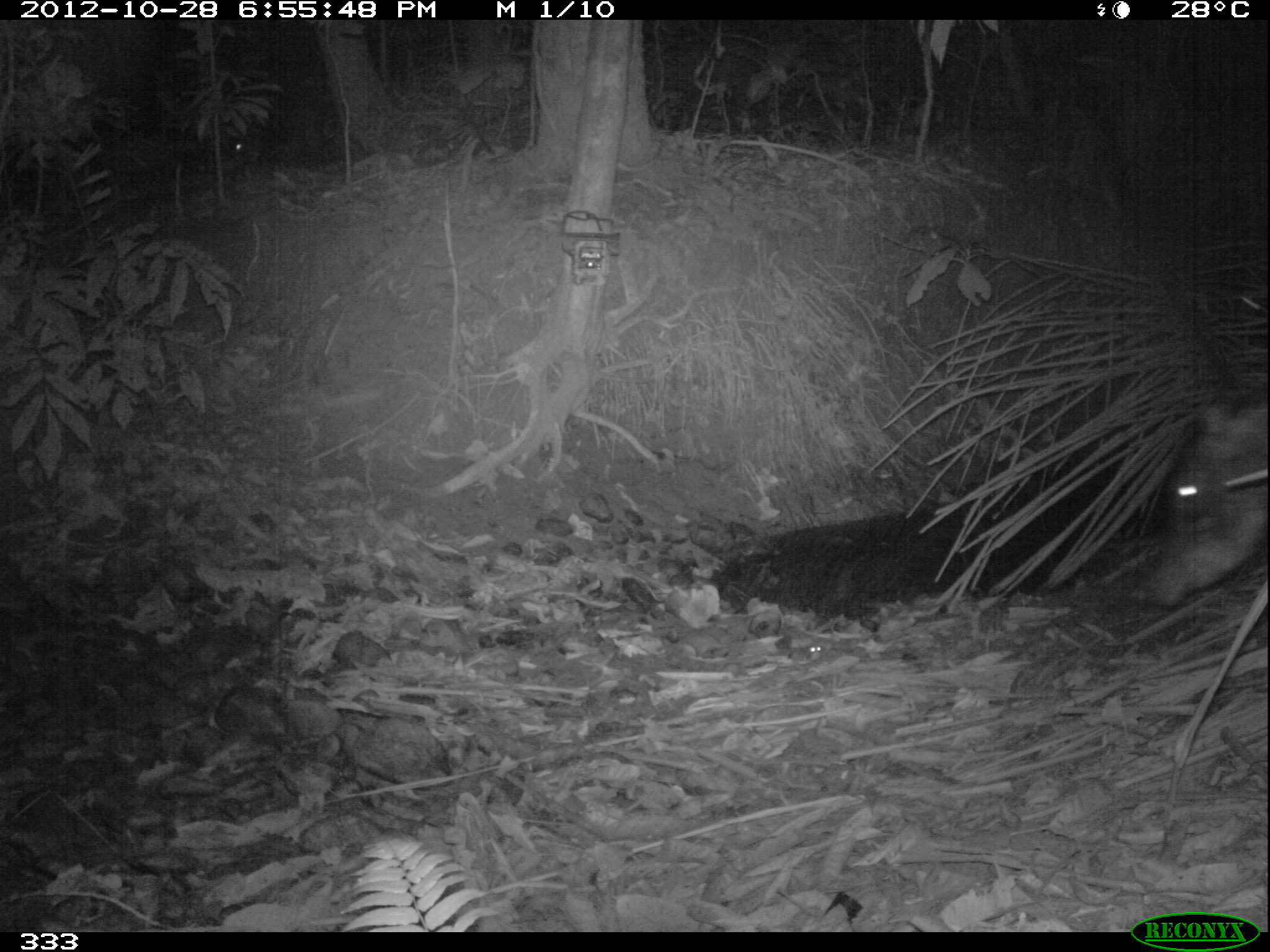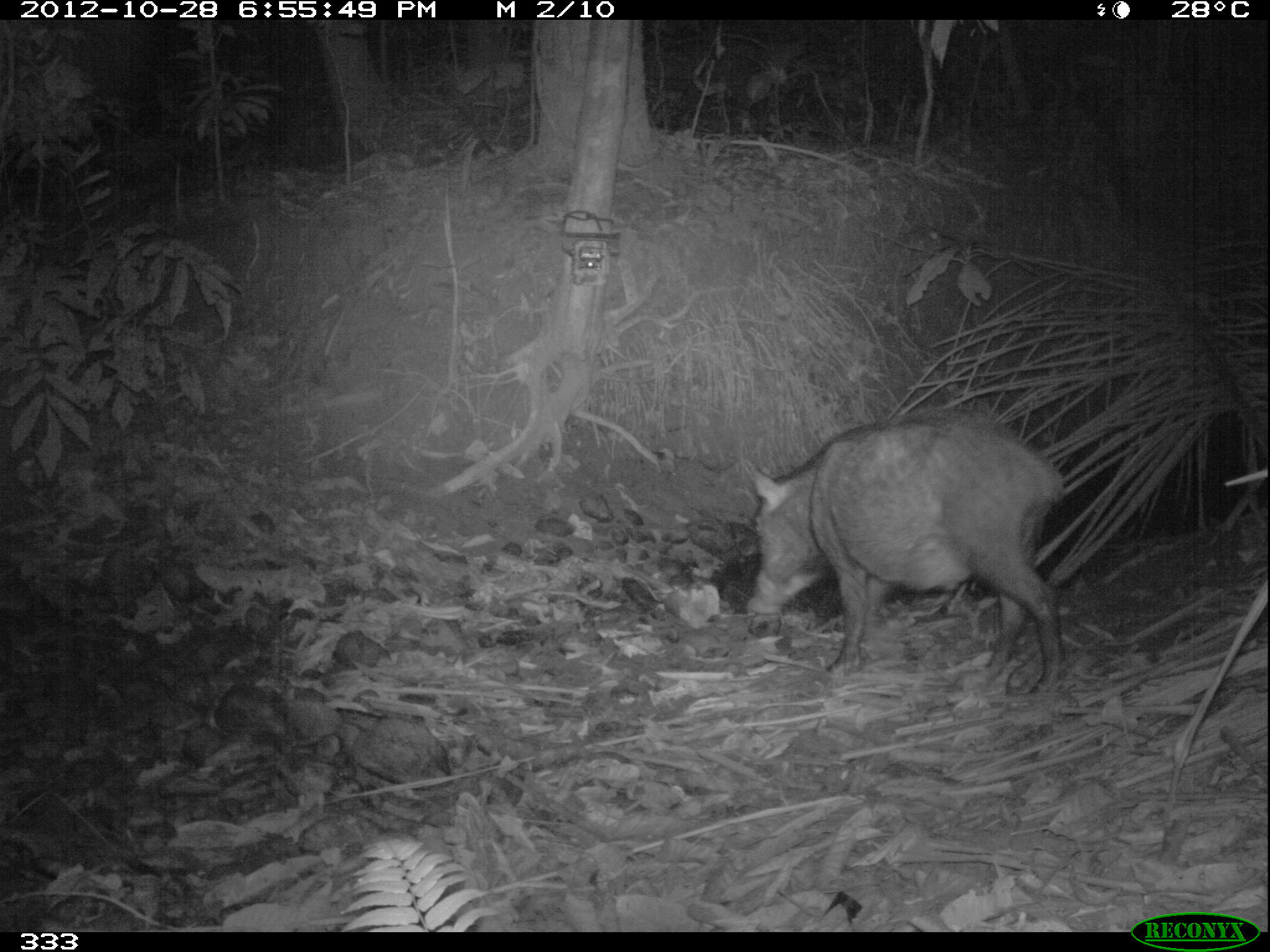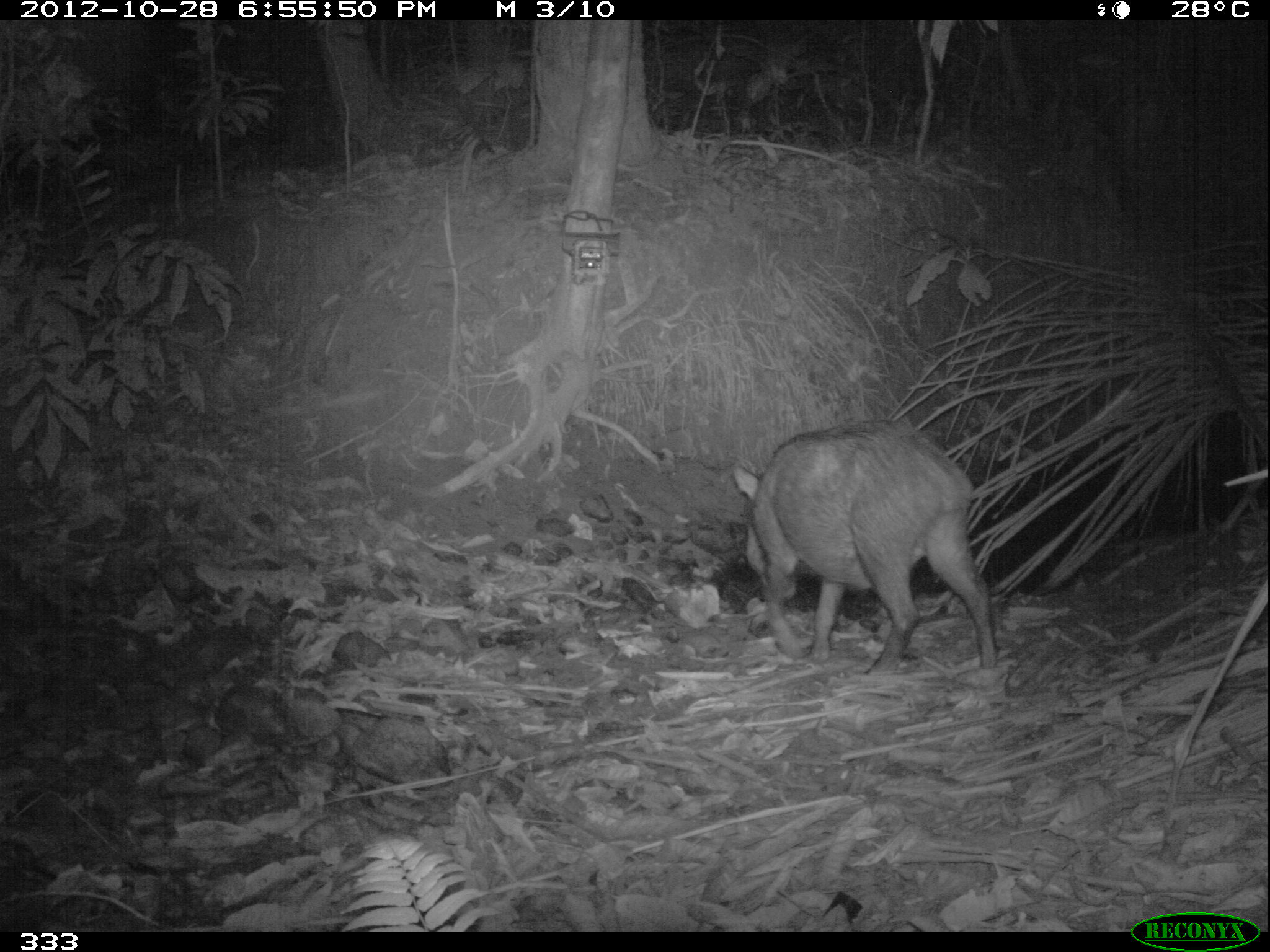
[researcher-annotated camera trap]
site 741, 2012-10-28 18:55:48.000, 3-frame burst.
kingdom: Animalia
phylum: Chordata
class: Mammalia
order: Artiodactyla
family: Tayassuidae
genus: Tayassu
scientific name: Tayassu pecari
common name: white-lipped peccary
Tayassu pecari (white-lipped peccary).